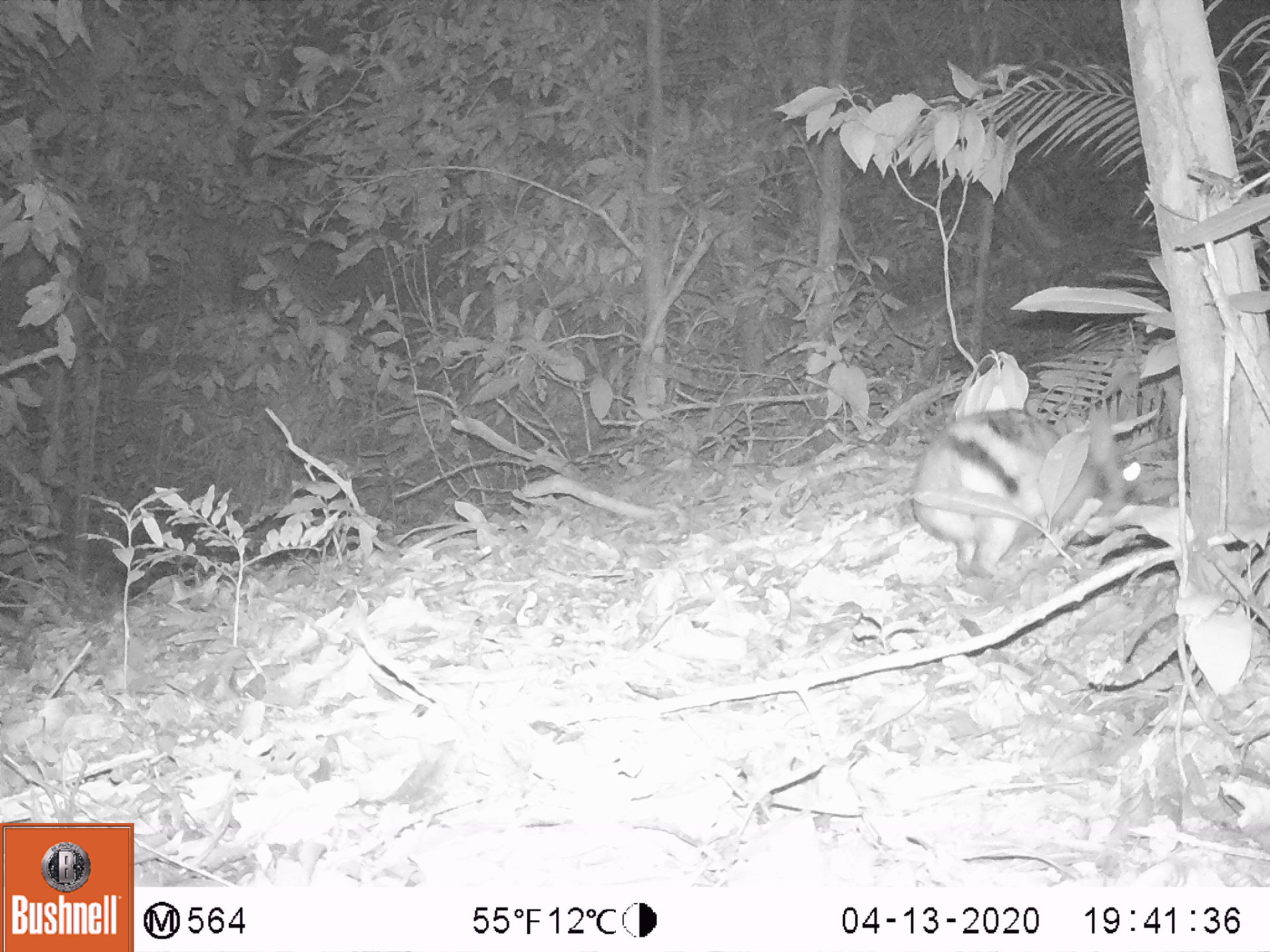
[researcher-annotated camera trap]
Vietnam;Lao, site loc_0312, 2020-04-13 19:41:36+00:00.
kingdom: Animalia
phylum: Chordata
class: Mammalia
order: Lagomorpha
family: Leporidae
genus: Nesolagus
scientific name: Nesolagus timminsi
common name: annamite striped rabbit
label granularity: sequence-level